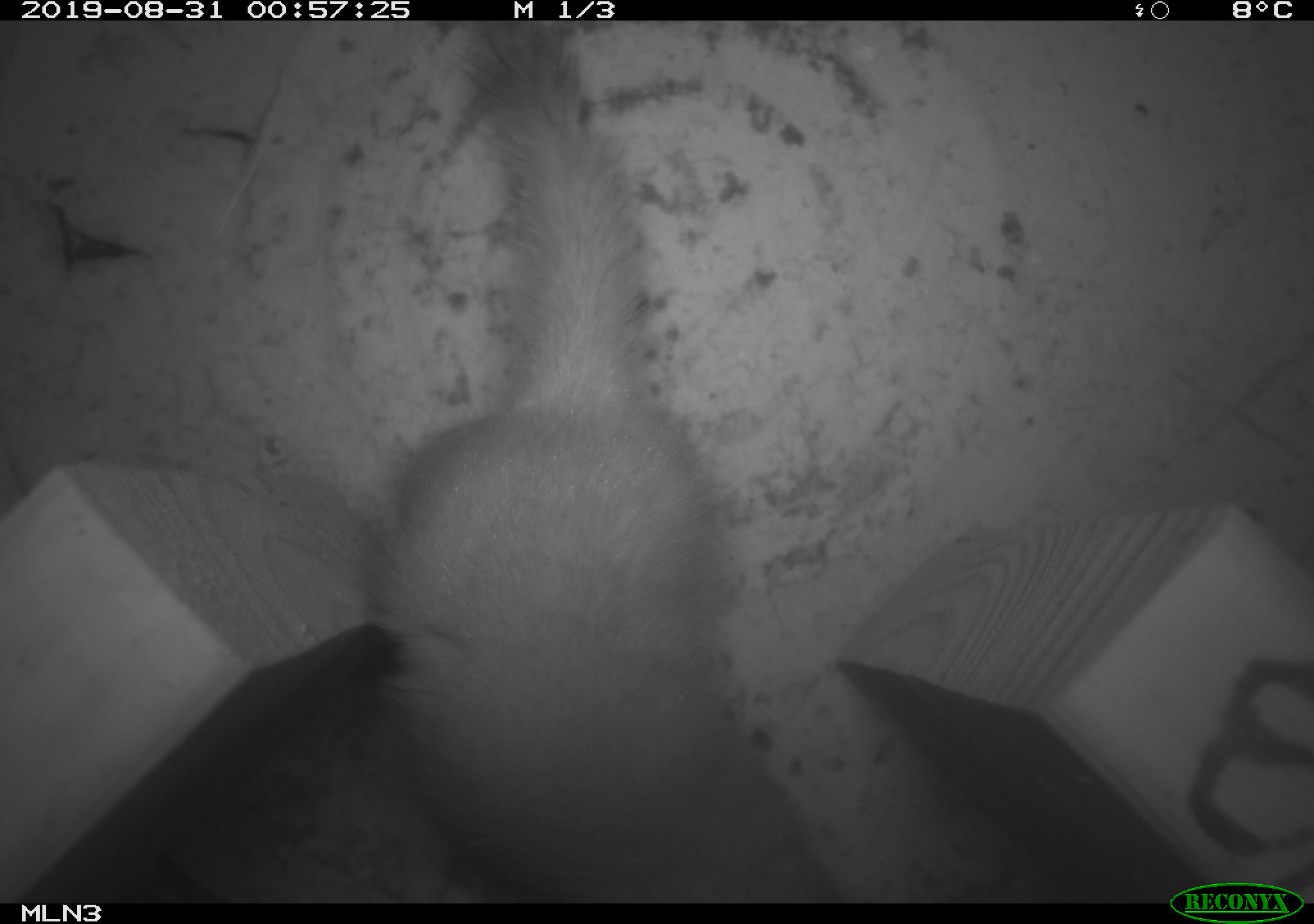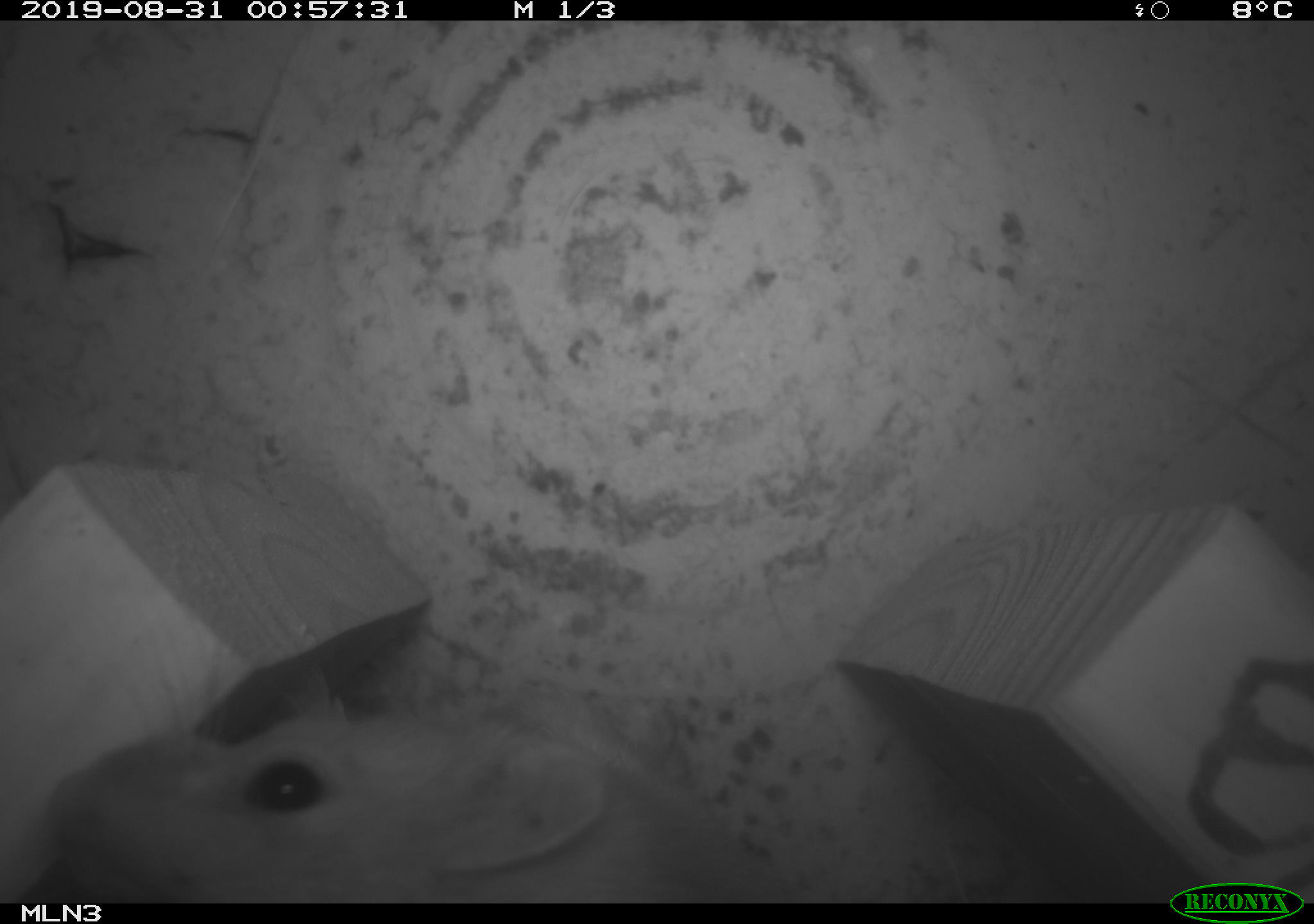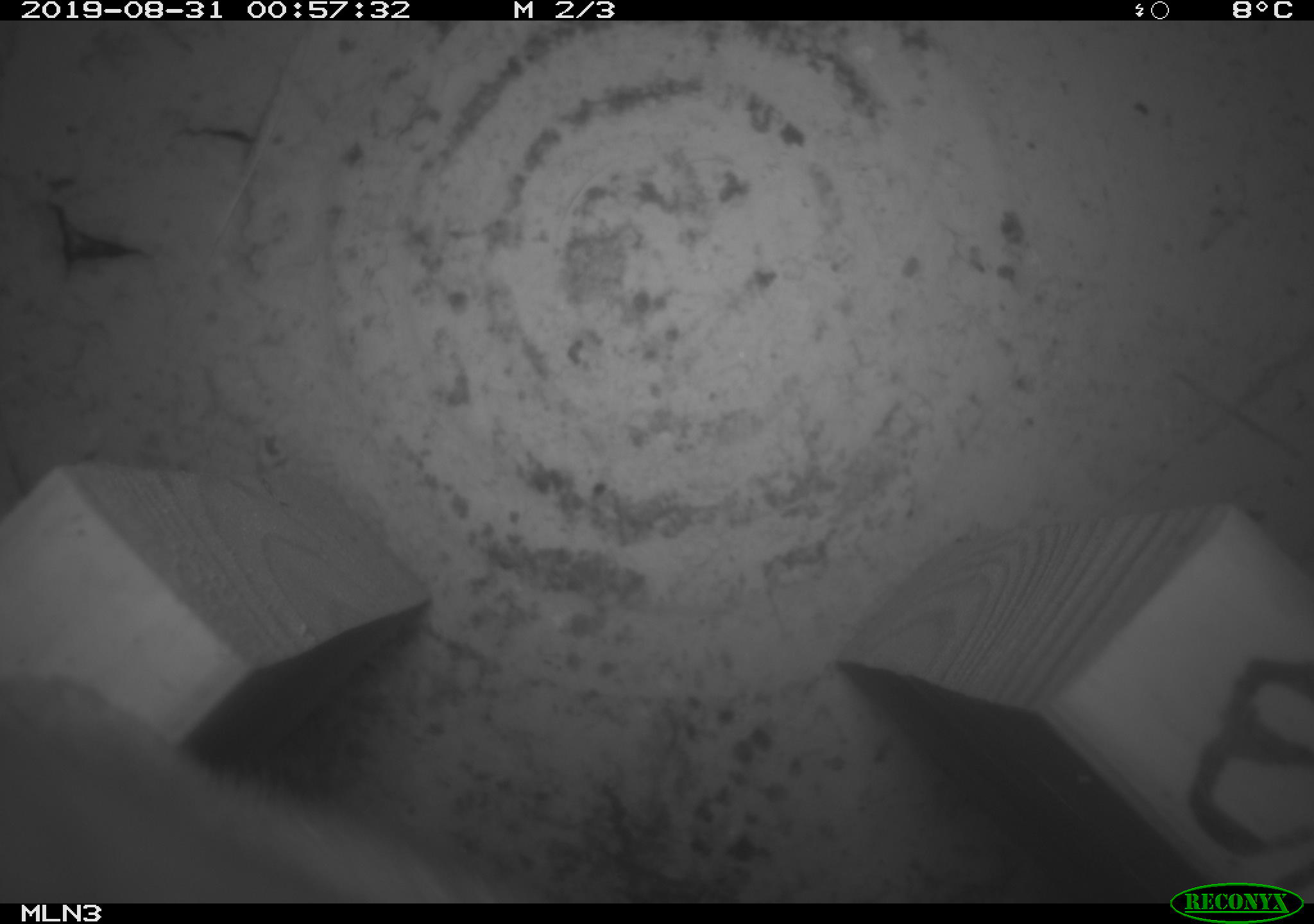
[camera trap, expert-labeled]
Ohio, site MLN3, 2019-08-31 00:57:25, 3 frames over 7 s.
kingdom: Animalia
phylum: Chordata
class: Mammalia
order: Carnivora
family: Mustelidae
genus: Neogale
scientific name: Neogale frenata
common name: long-tailed weasel